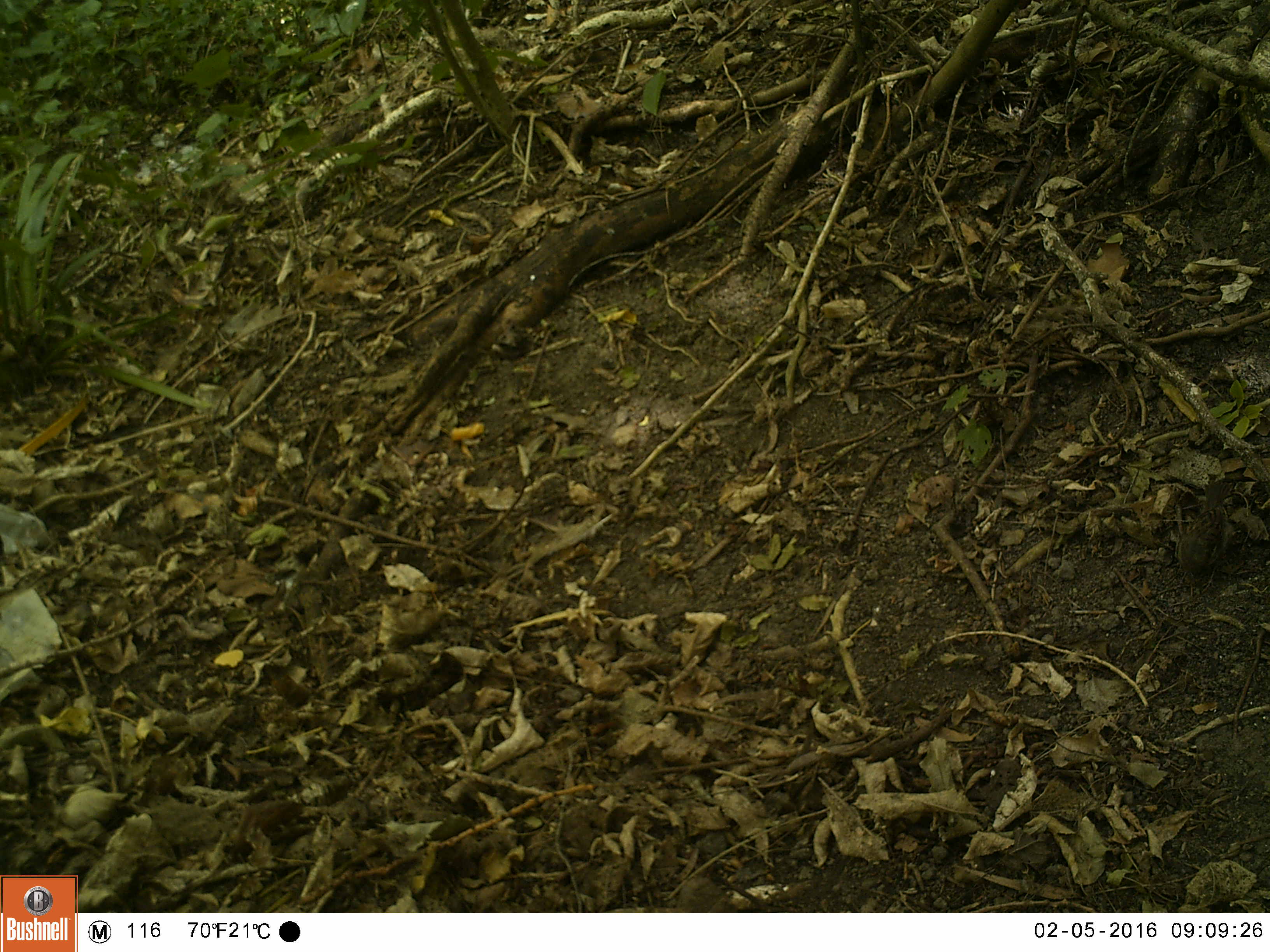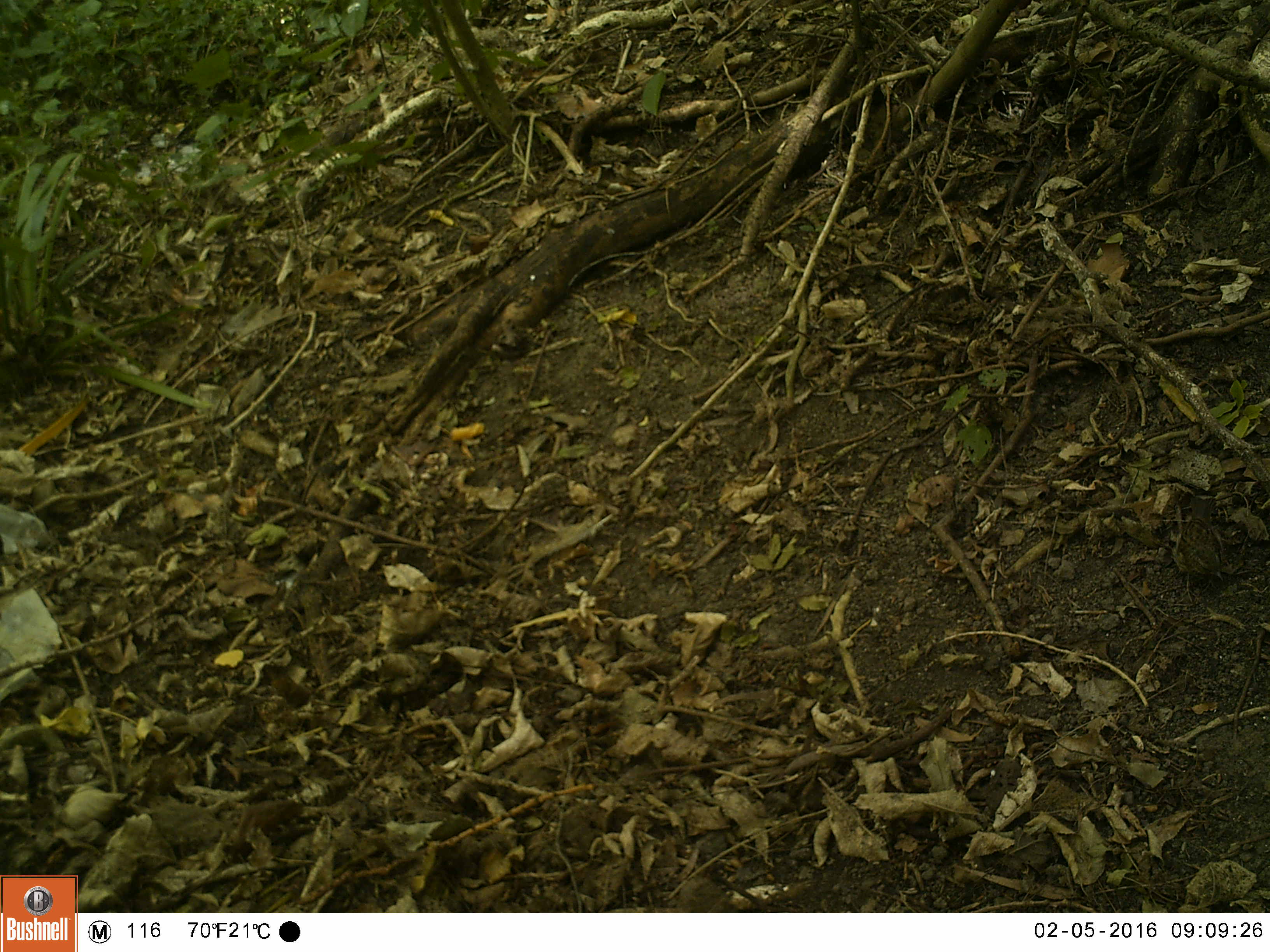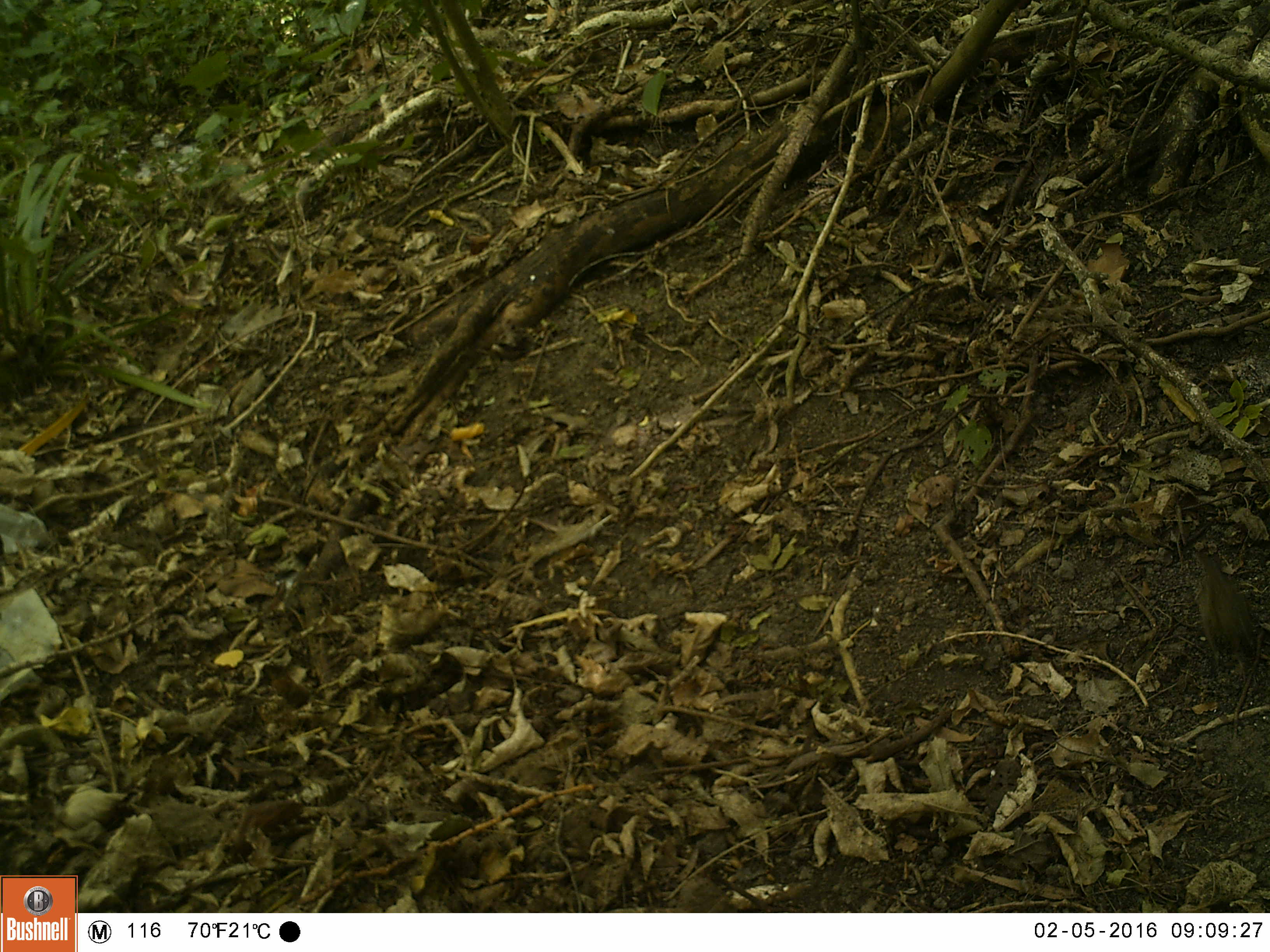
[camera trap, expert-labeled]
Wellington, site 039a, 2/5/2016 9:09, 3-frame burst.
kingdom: Animalia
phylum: Chordata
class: Aves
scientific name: Aves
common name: bird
Bird (Aves).